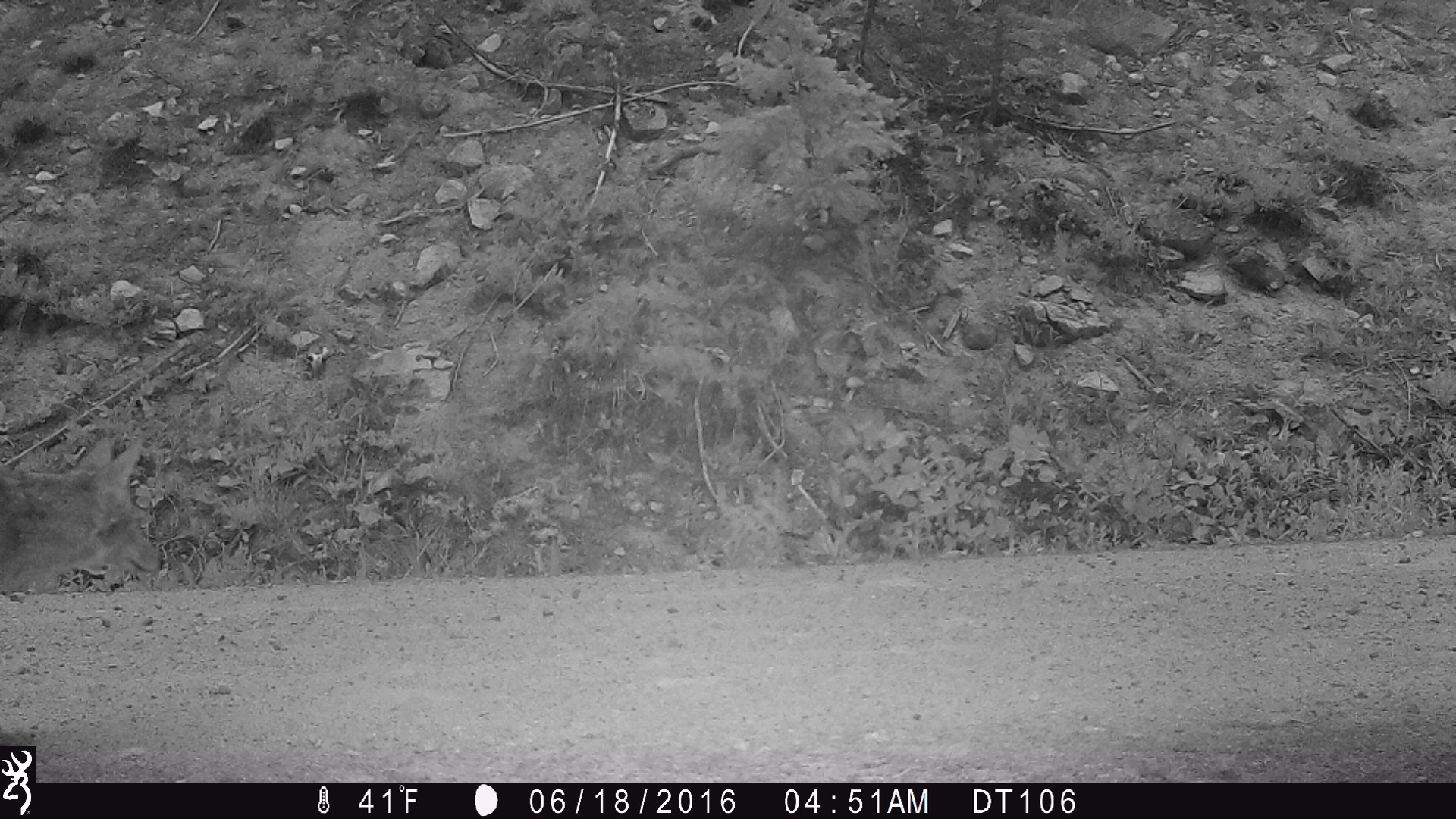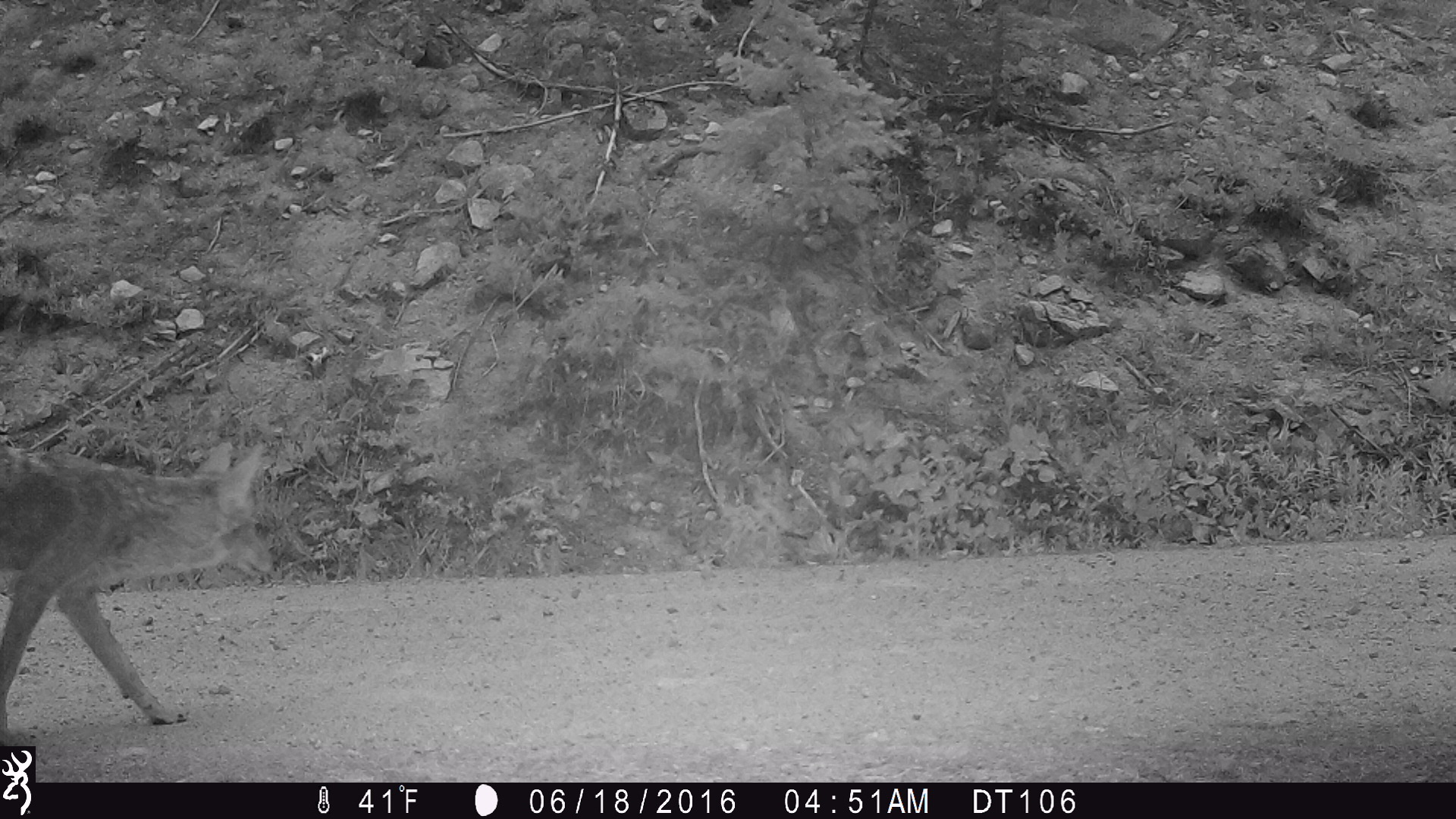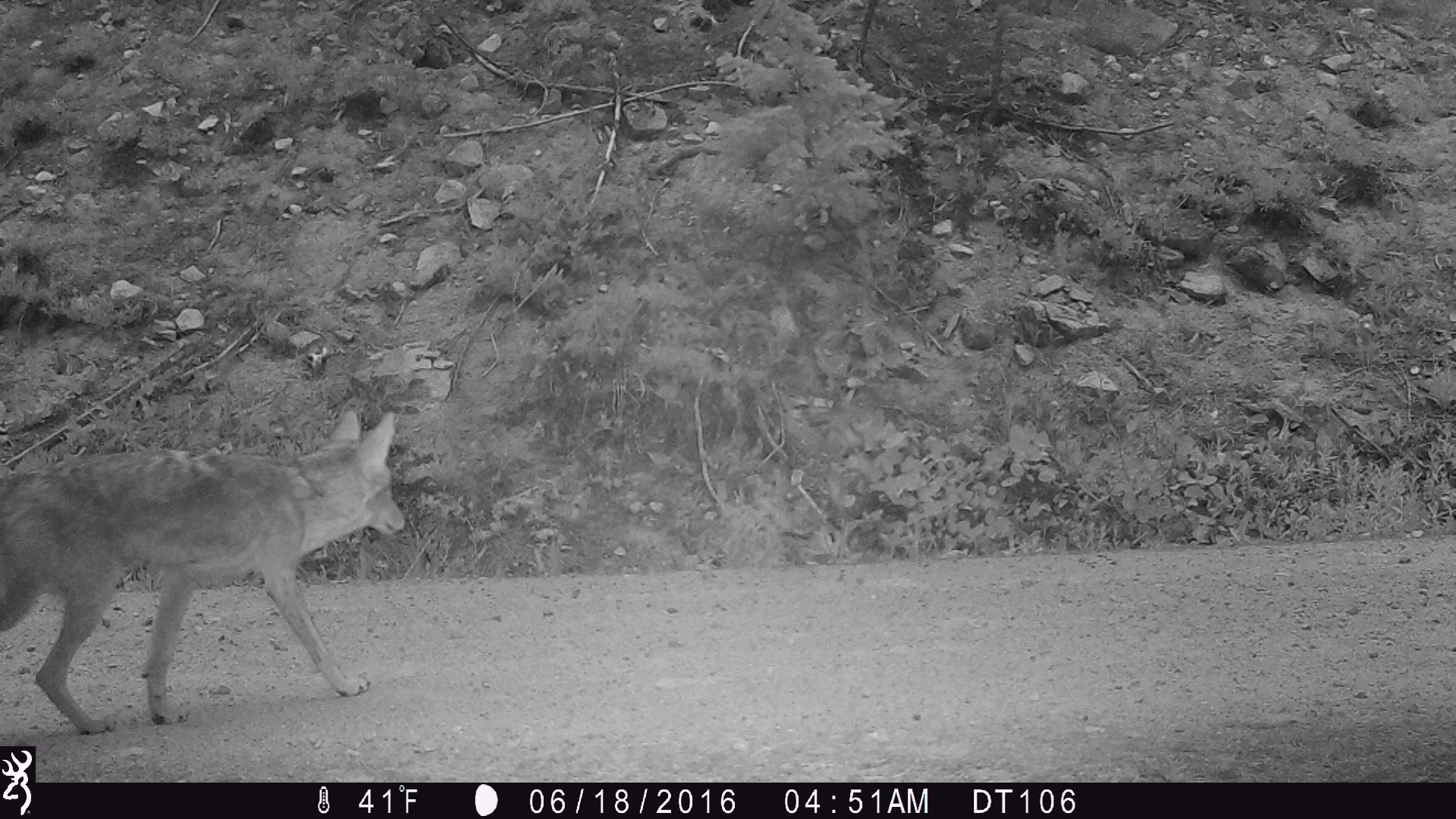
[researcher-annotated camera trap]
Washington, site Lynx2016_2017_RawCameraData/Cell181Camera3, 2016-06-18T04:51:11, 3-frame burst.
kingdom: Animalia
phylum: Chordata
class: Mammalia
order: Carnivora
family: Canidae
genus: Canis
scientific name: Canis latrans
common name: coyote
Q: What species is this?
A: Canis latrans (coyote).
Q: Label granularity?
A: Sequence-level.